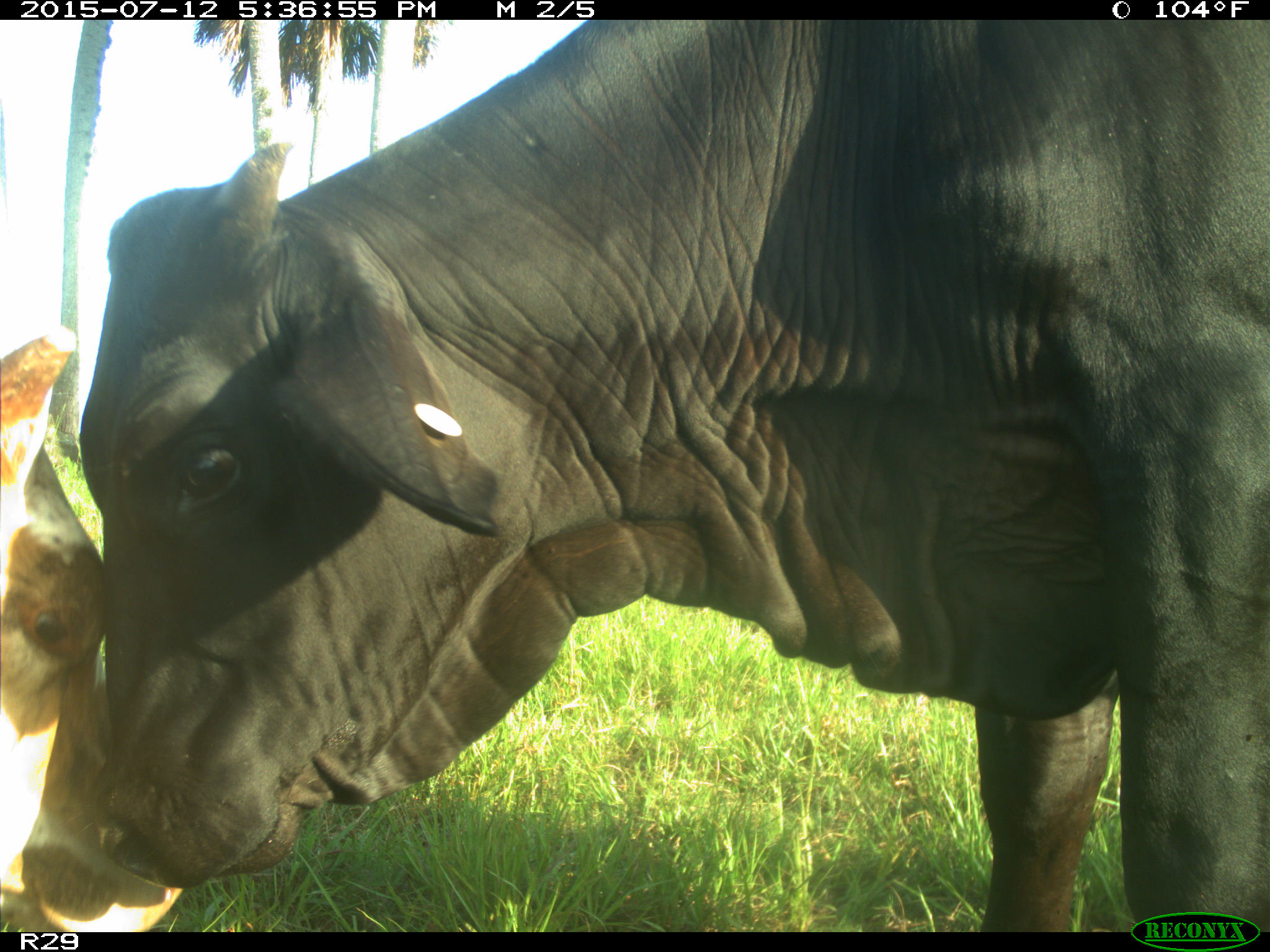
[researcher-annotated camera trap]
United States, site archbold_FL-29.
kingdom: Animalia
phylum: Chordata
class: Mammalia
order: Artiodactyla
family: Bovidae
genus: Bos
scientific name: Bos taurus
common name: domestic cow